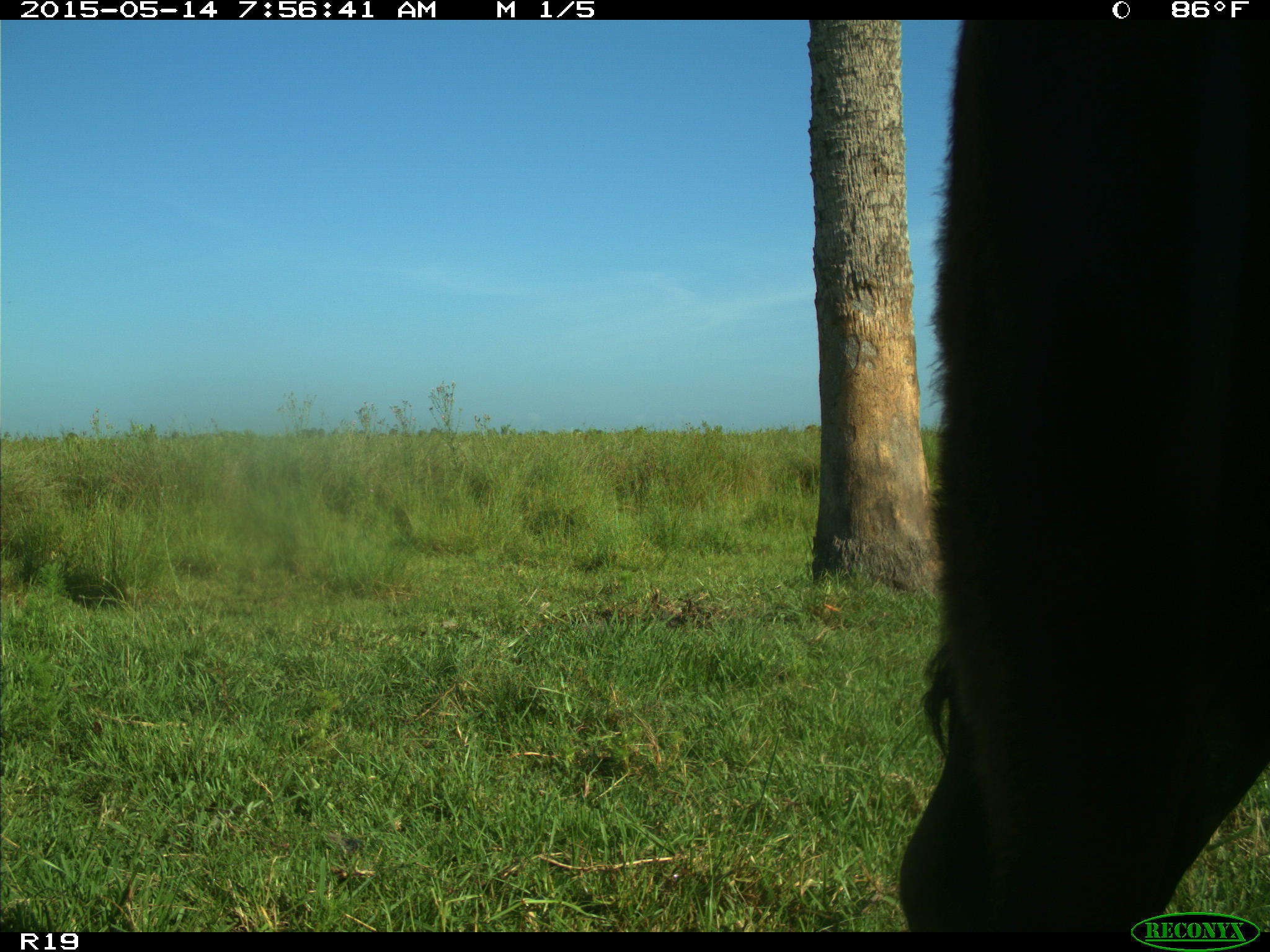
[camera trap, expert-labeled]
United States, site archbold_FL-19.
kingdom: Animalia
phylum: Chordata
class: Mammalia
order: Artiodactyla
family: Bovidae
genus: Bos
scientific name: Bos taurus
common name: domestic cow